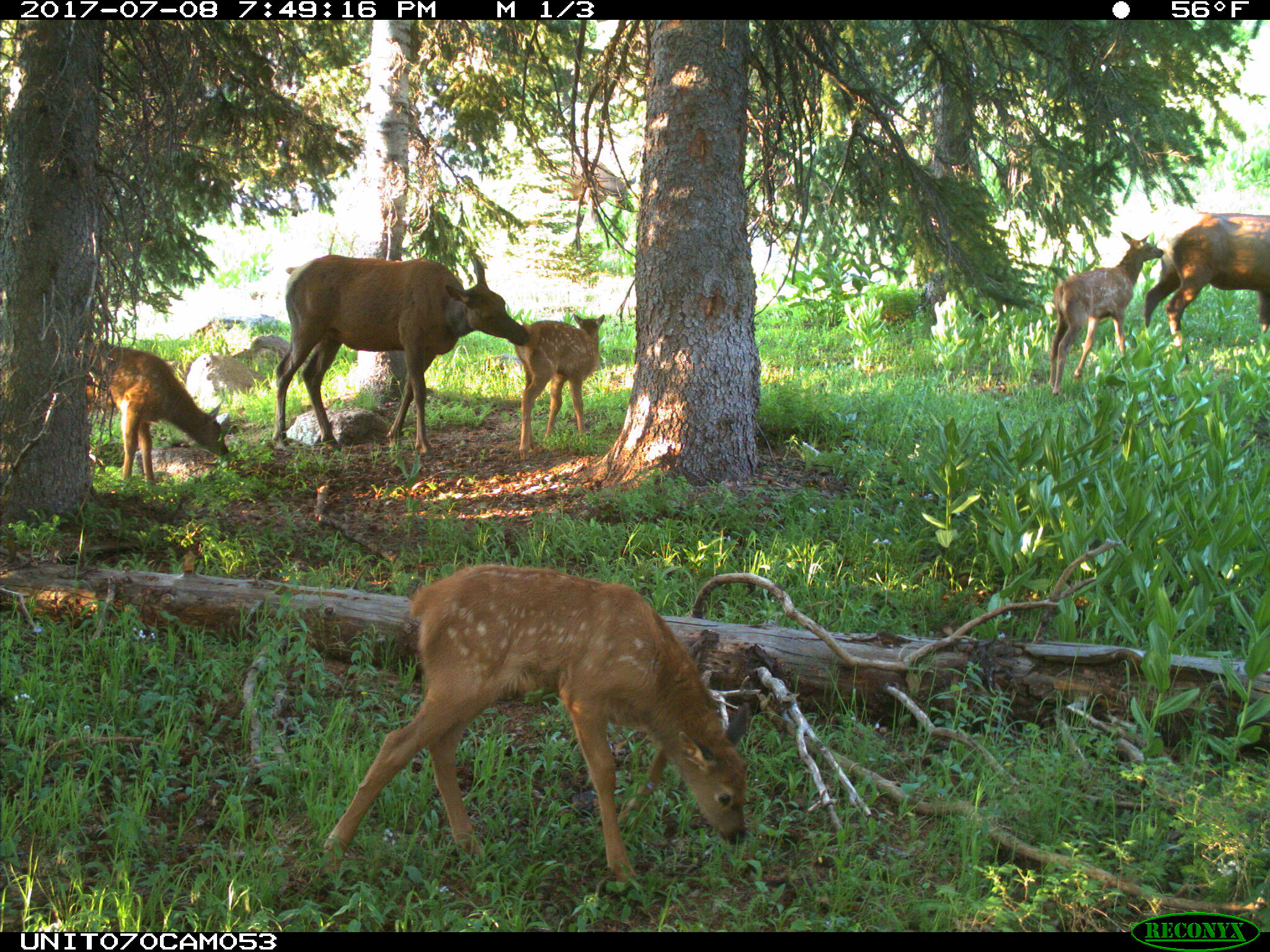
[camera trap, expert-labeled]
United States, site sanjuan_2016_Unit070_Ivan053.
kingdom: Animalia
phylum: Chordata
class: Mammalia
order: Artiodactyla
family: Cervidae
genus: Cervus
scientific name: Cervus elaphus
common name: red deer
Cervus elaphus (red deer).